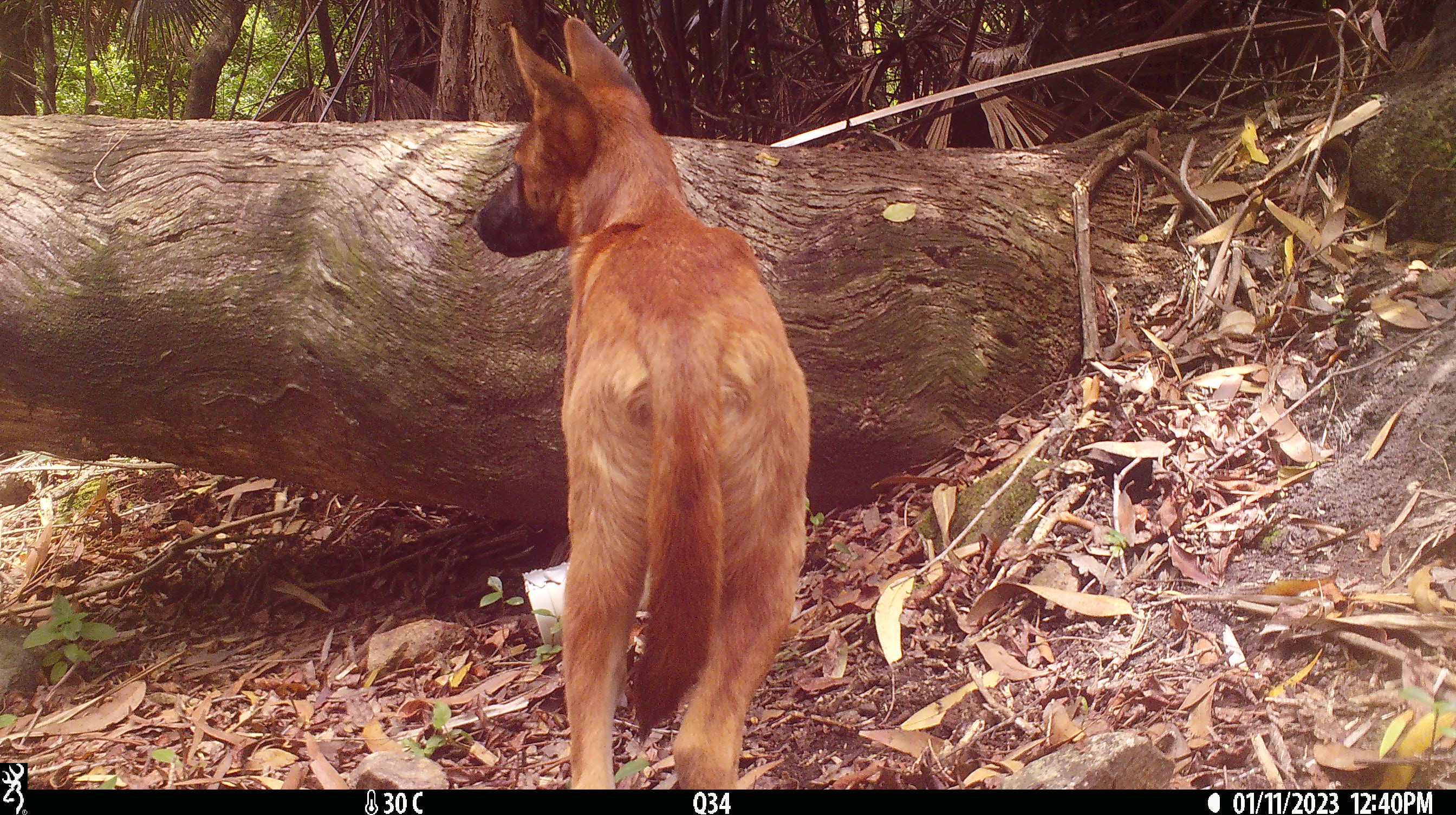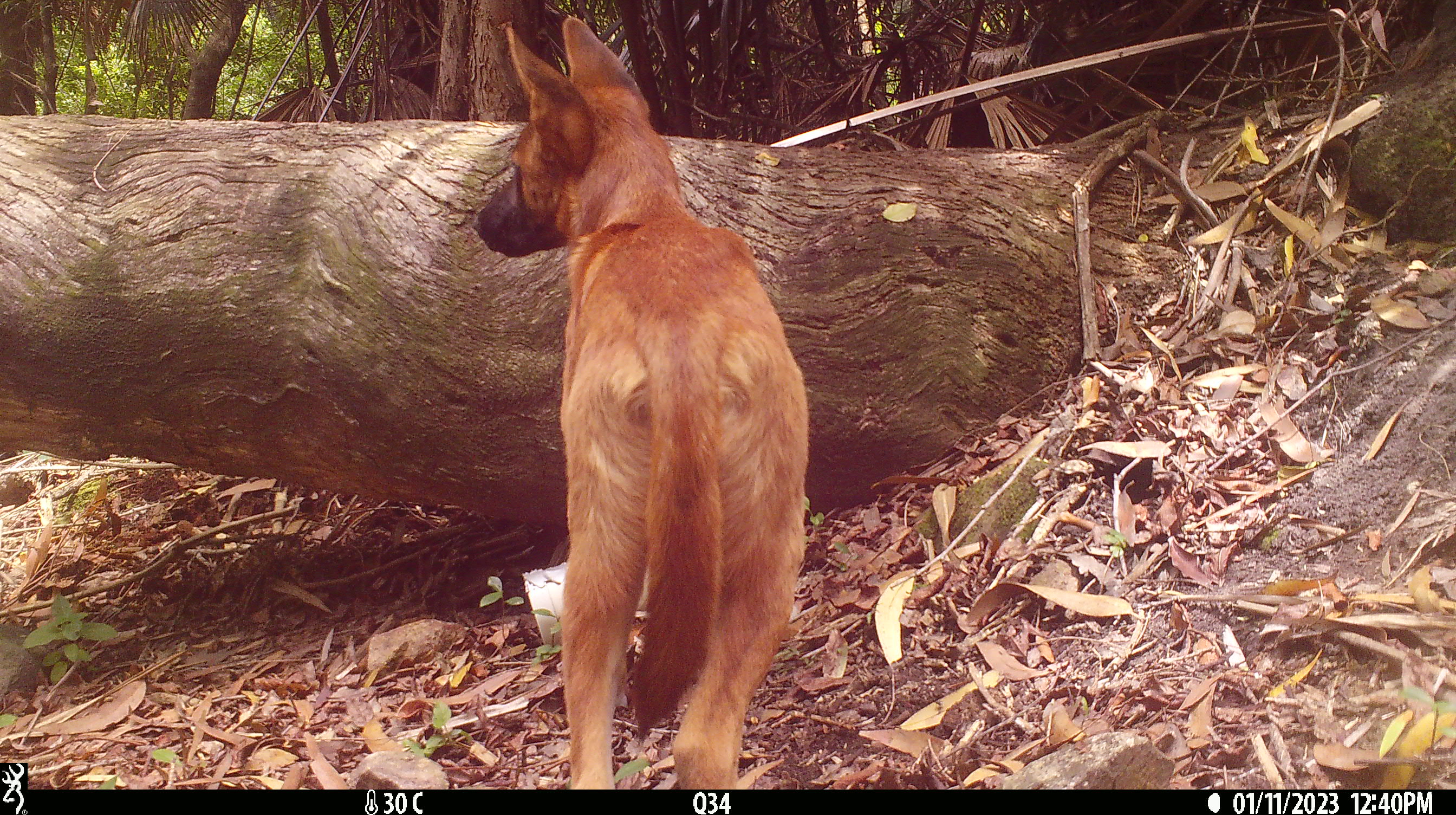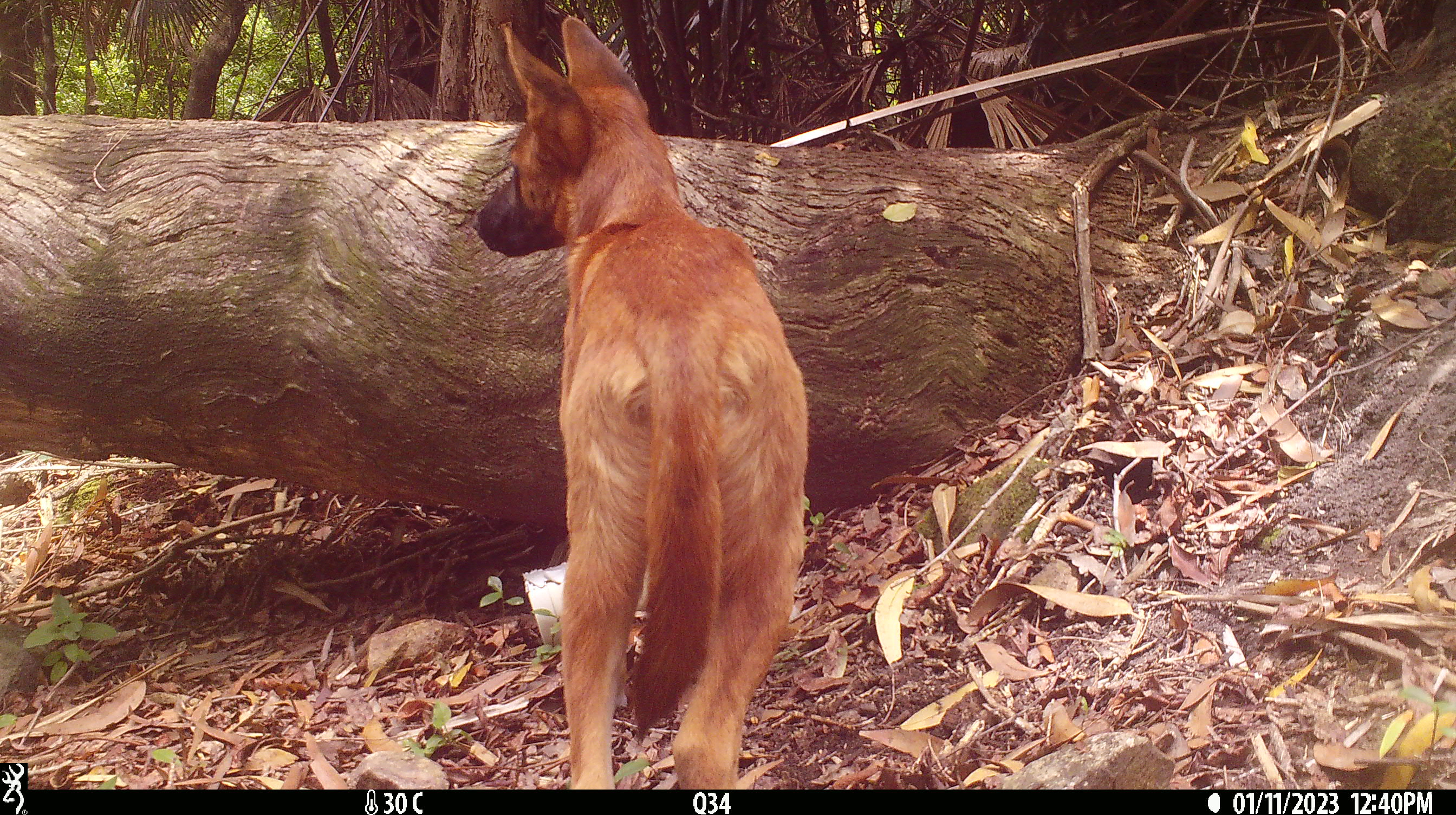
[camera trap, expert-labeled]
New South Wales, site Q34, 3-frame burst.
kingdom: Animalia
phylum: Chordata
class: Mammalia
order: Carnivora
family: Canidae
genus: Canis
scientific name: Canis familiaris dingo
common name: dingo